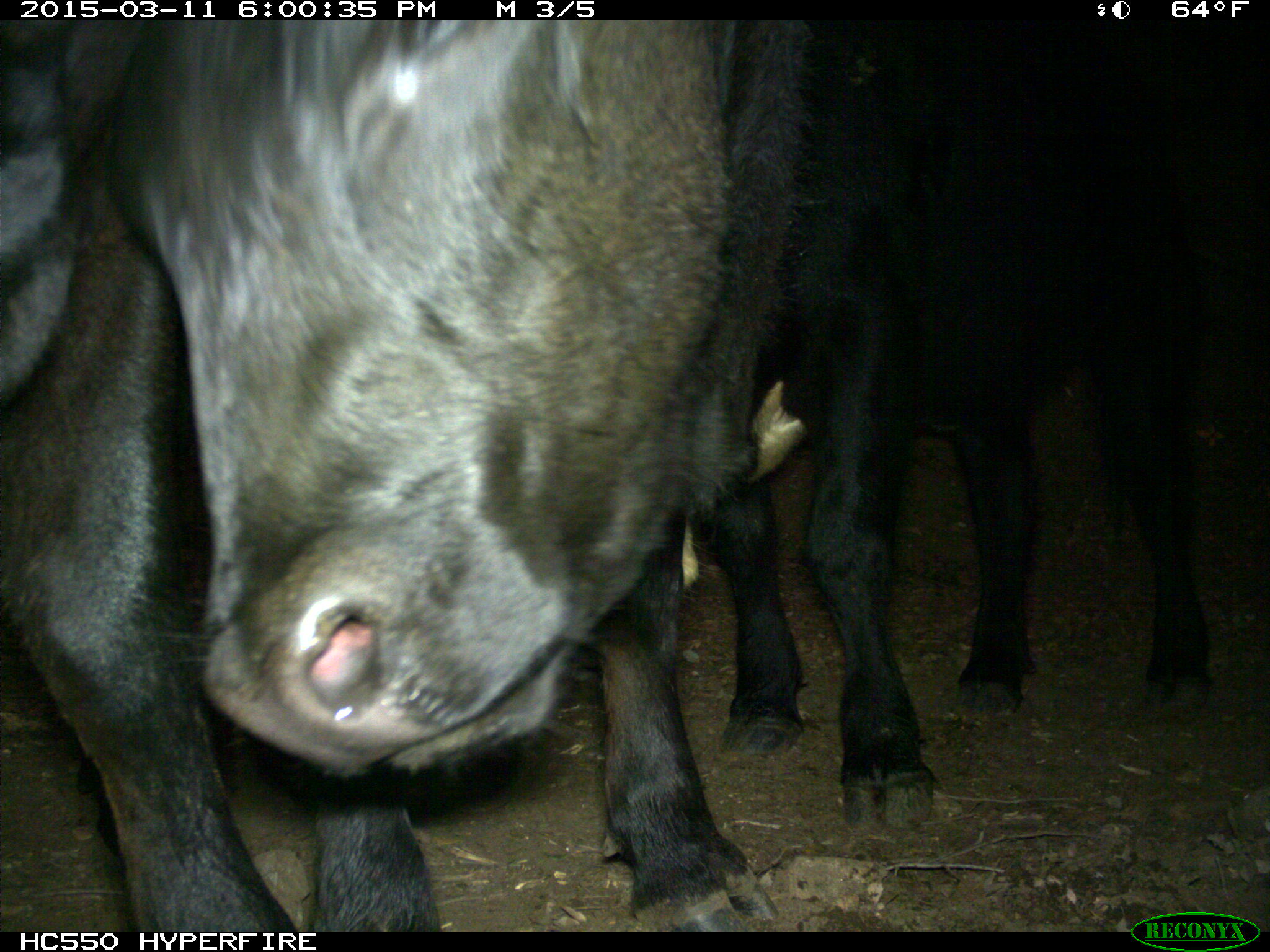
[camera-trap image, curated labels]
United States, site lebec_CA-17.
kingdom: Animalia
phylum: Chordata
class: Mammalia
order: Artiodactyla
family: Bovidae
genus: Bos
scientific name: Bos taurus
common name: domestic cow